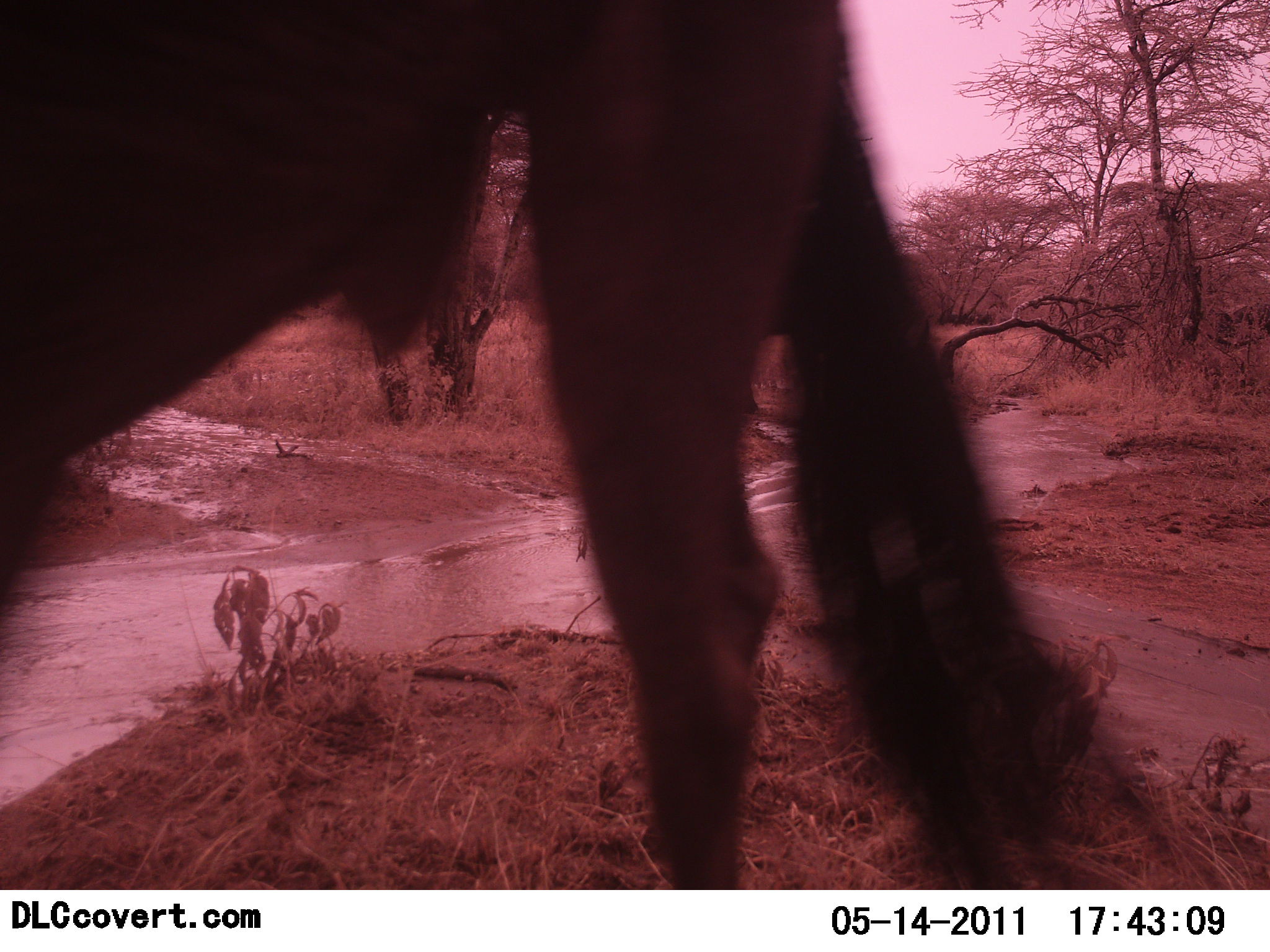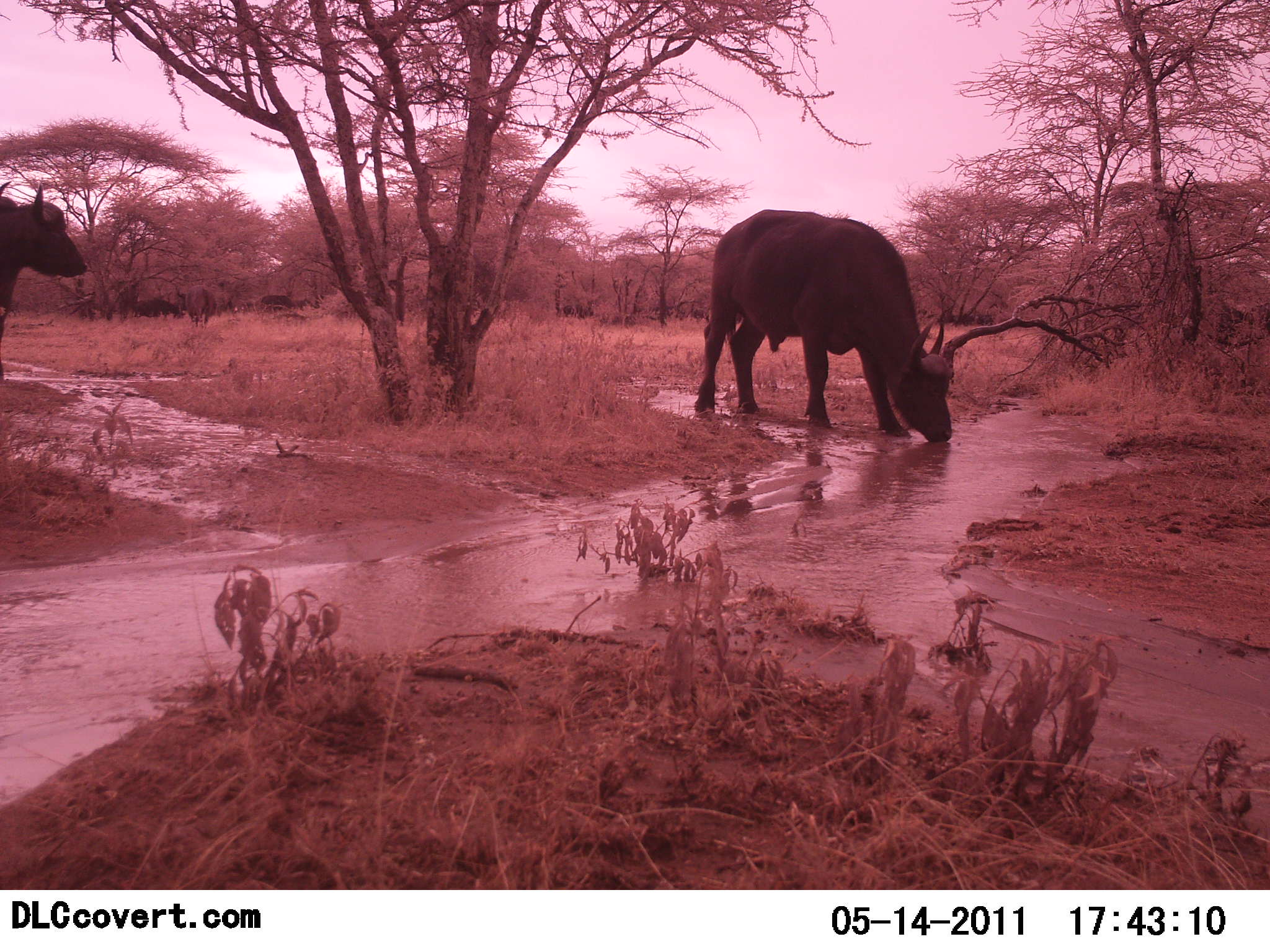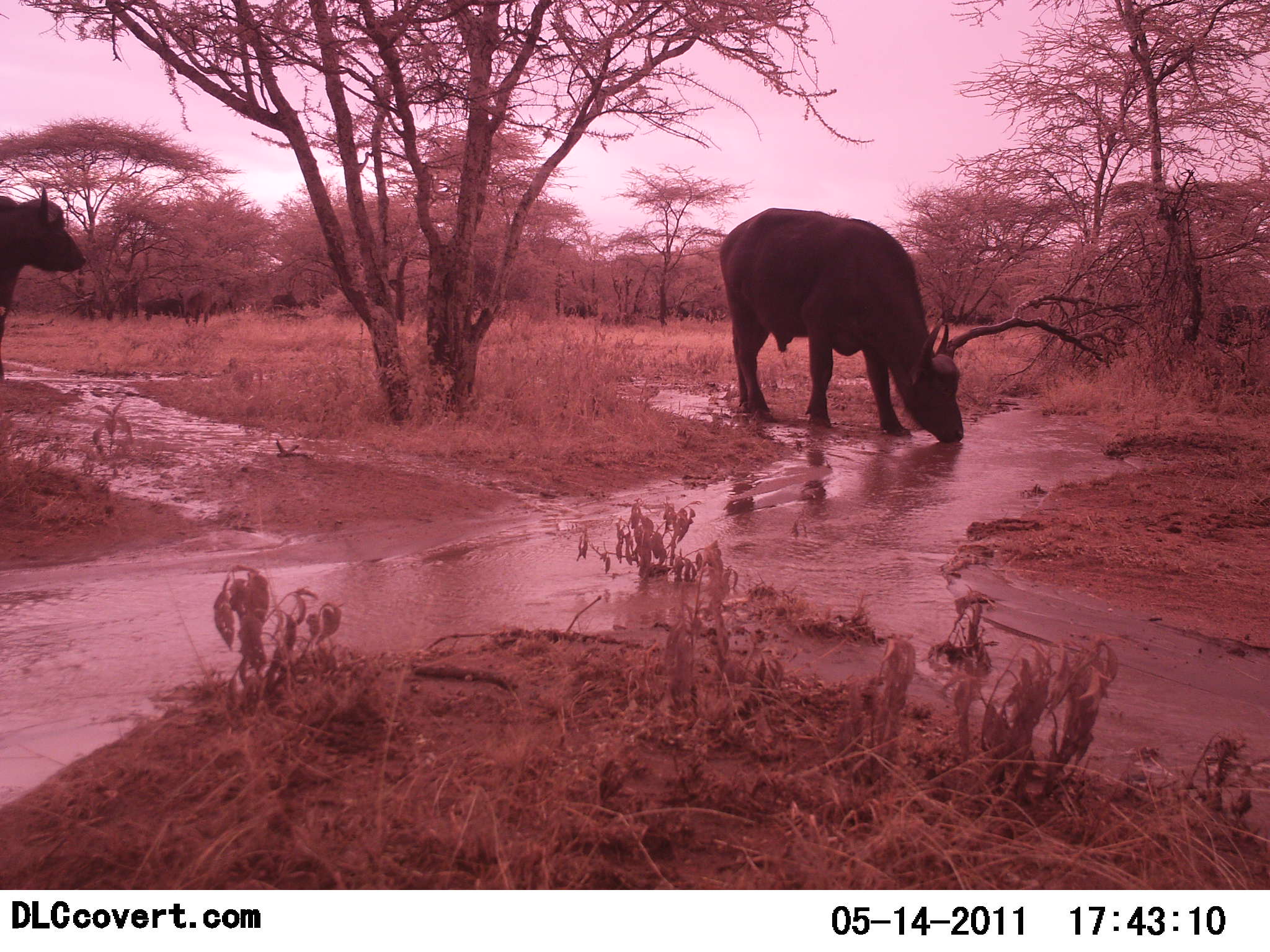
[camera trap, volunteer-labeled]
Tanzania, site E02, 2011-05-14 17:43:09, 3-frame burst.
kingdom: Animalia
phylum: Chordata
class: Mammalia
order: Artiodactyla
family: Bovidae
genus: Syncerus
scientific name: Syncerus caffer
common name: cape buffalo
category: buffalo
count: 3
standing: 83%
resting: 0%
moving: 58%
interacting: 0%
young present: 0%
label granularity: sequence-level